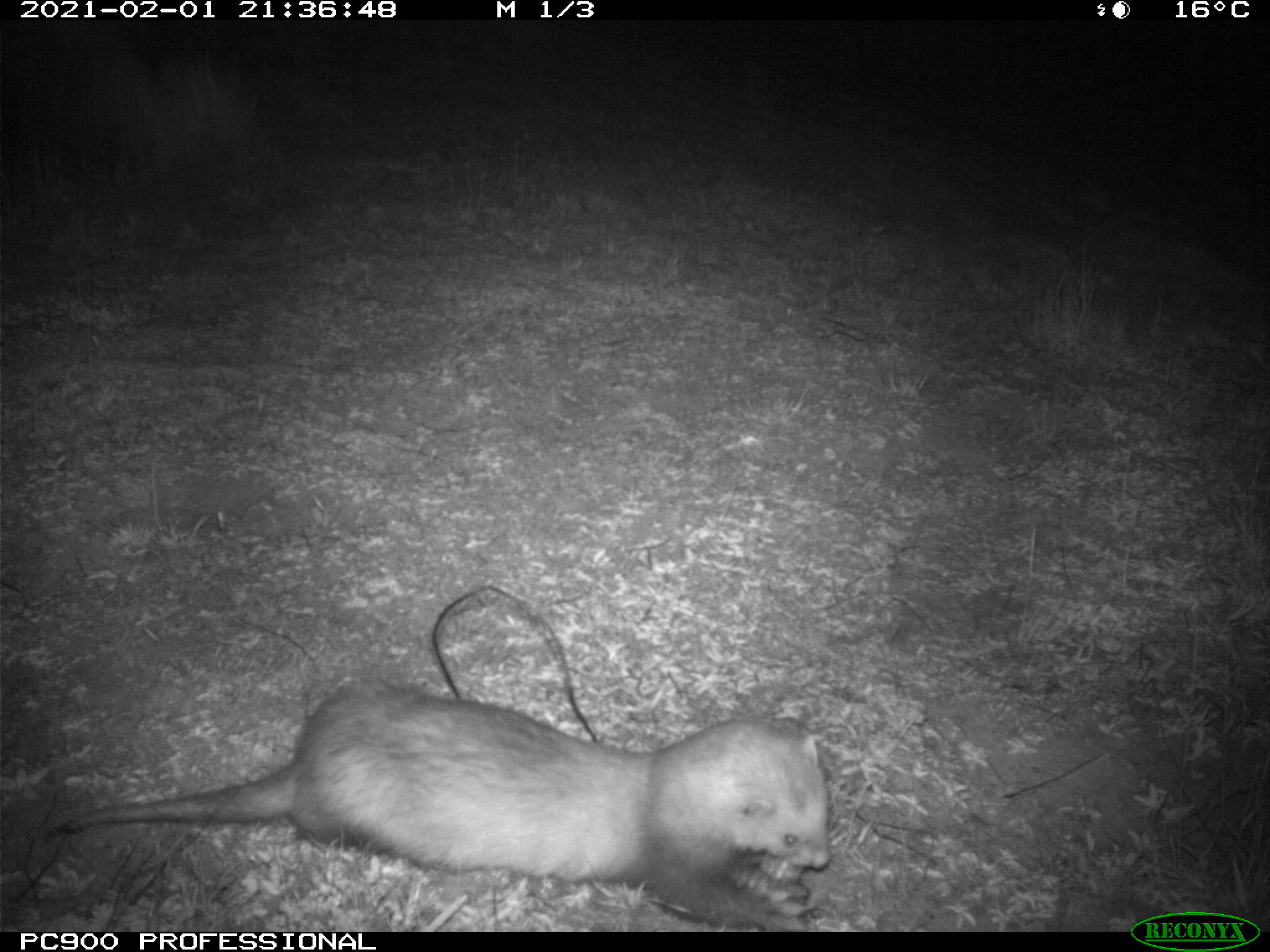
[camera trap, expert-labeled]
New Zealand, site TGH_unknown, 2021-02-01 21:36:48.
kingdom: Animalia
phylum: Chordata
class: Mammalia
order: Carnivora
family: Mustelidae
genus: Mustela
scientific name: Mustela furo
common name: ferret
Ferret (Mustela furo).